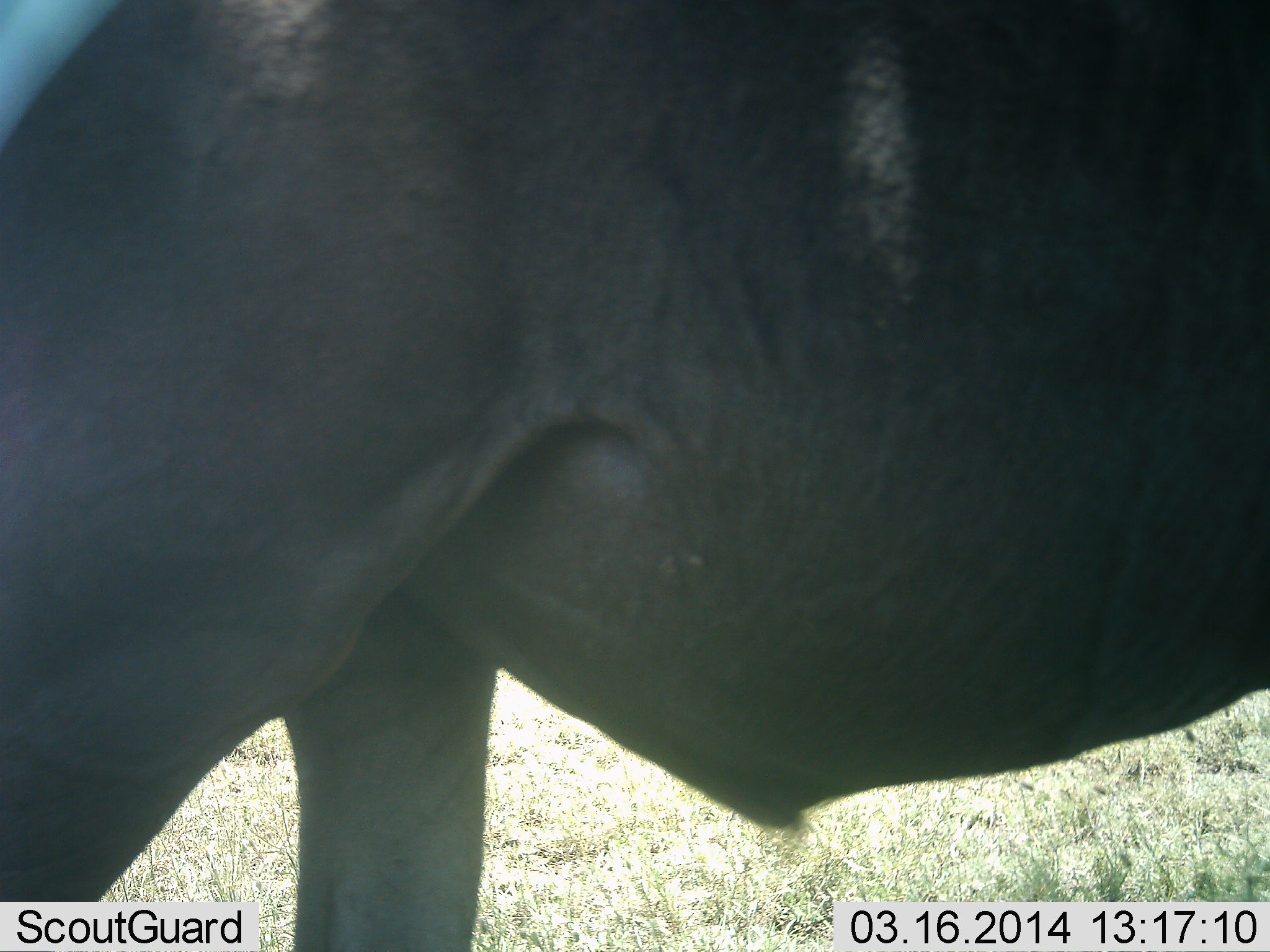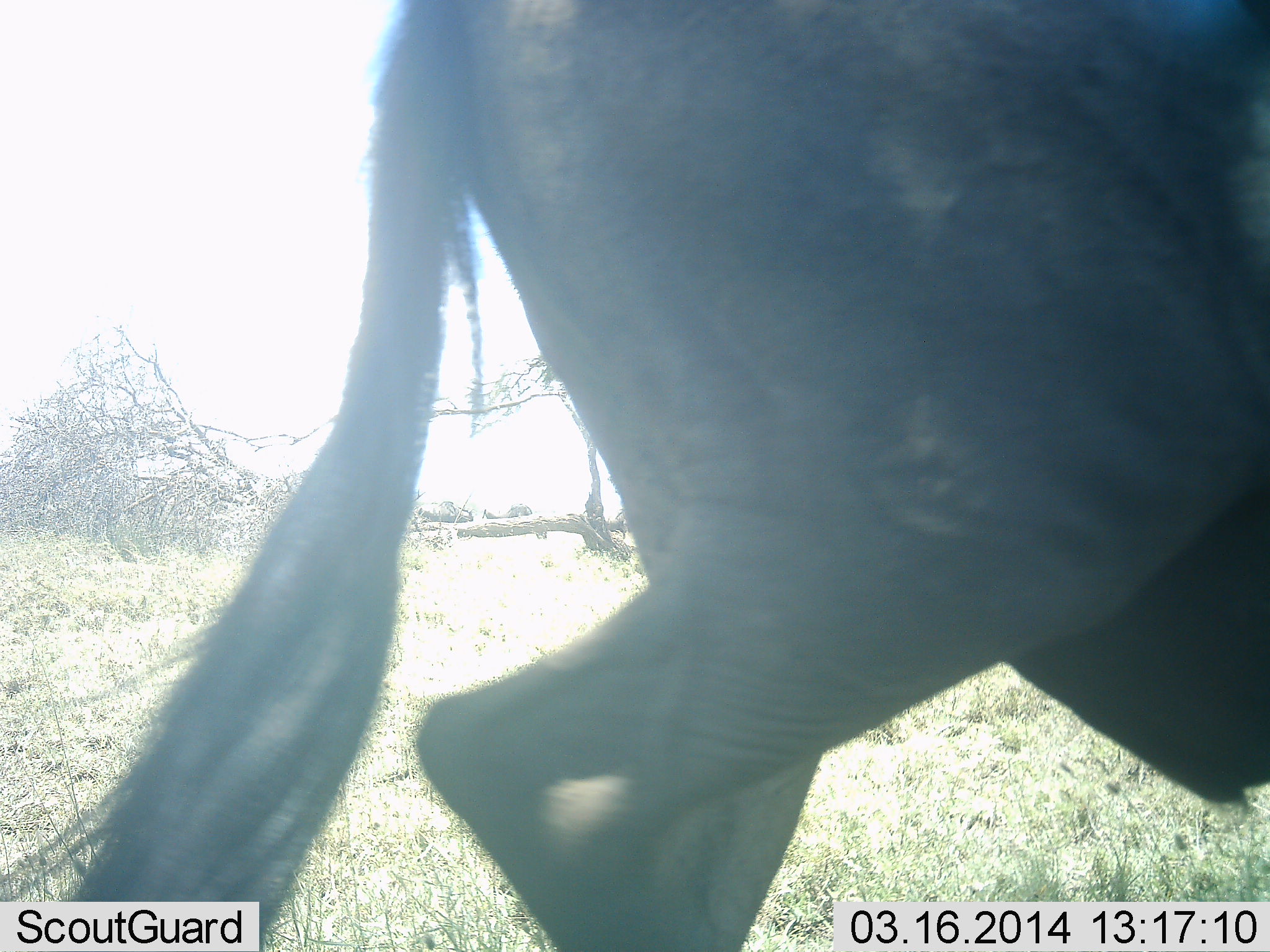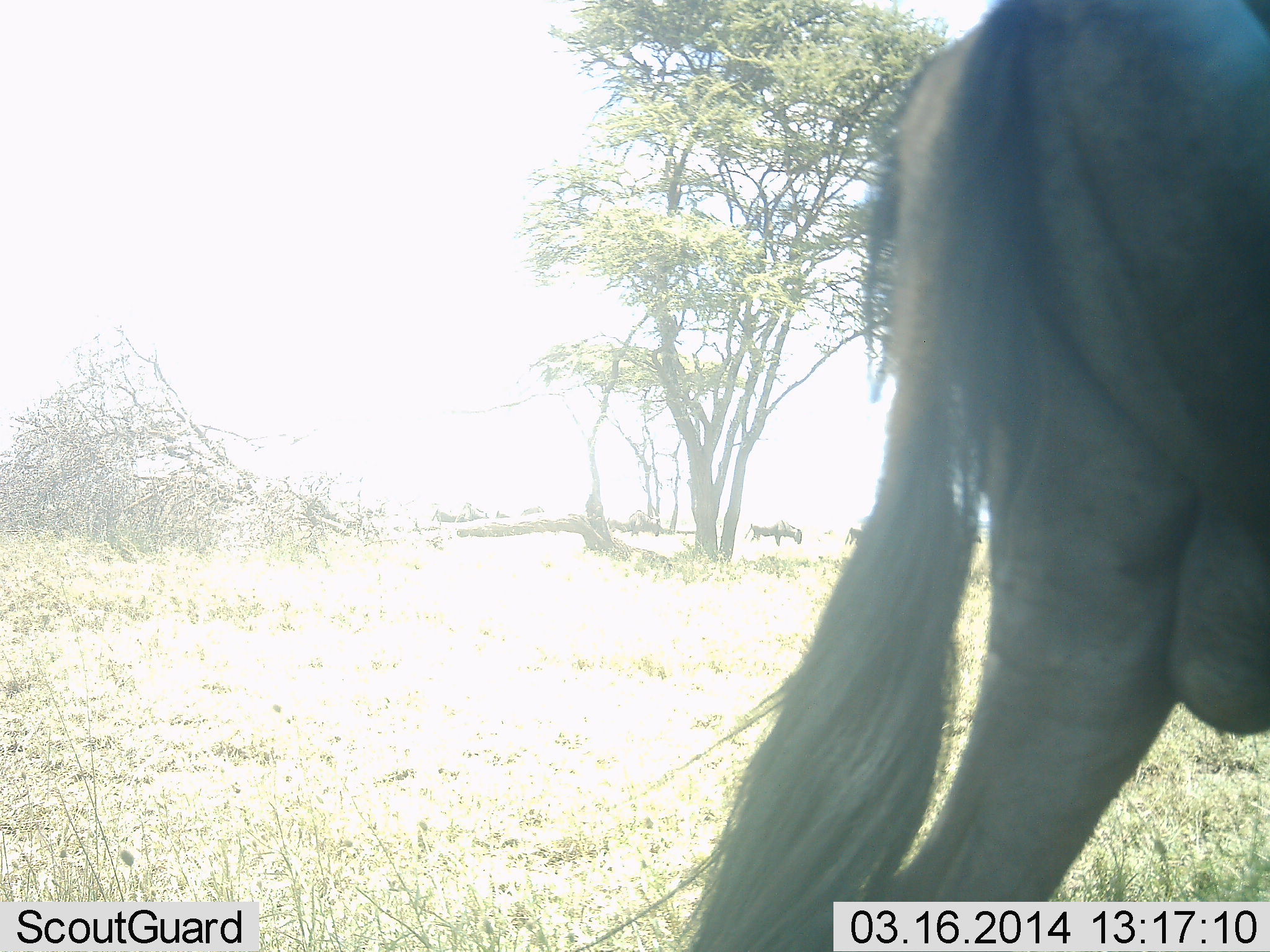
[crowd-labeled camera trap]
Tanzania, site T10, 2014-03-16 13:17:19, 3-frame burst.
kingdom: Animalia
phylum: Chordata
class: Mammalia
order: Artiodactyla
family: Bovidae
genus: Connochaetes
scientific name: Connochaetes taurinus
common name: blue wildebeest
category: wildebeest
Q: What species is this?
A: Wildebeest (blue wildebeest) (Connochaetes taurinus).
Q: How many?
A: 1.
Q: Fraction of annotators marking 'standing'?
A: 20%.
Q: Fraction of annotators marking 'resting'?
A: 0%.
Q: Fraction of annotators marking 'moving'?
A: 100%.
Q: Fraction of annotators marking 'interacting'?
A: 0%.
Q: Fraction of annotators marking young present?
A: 0%.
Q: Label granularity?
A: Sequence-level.